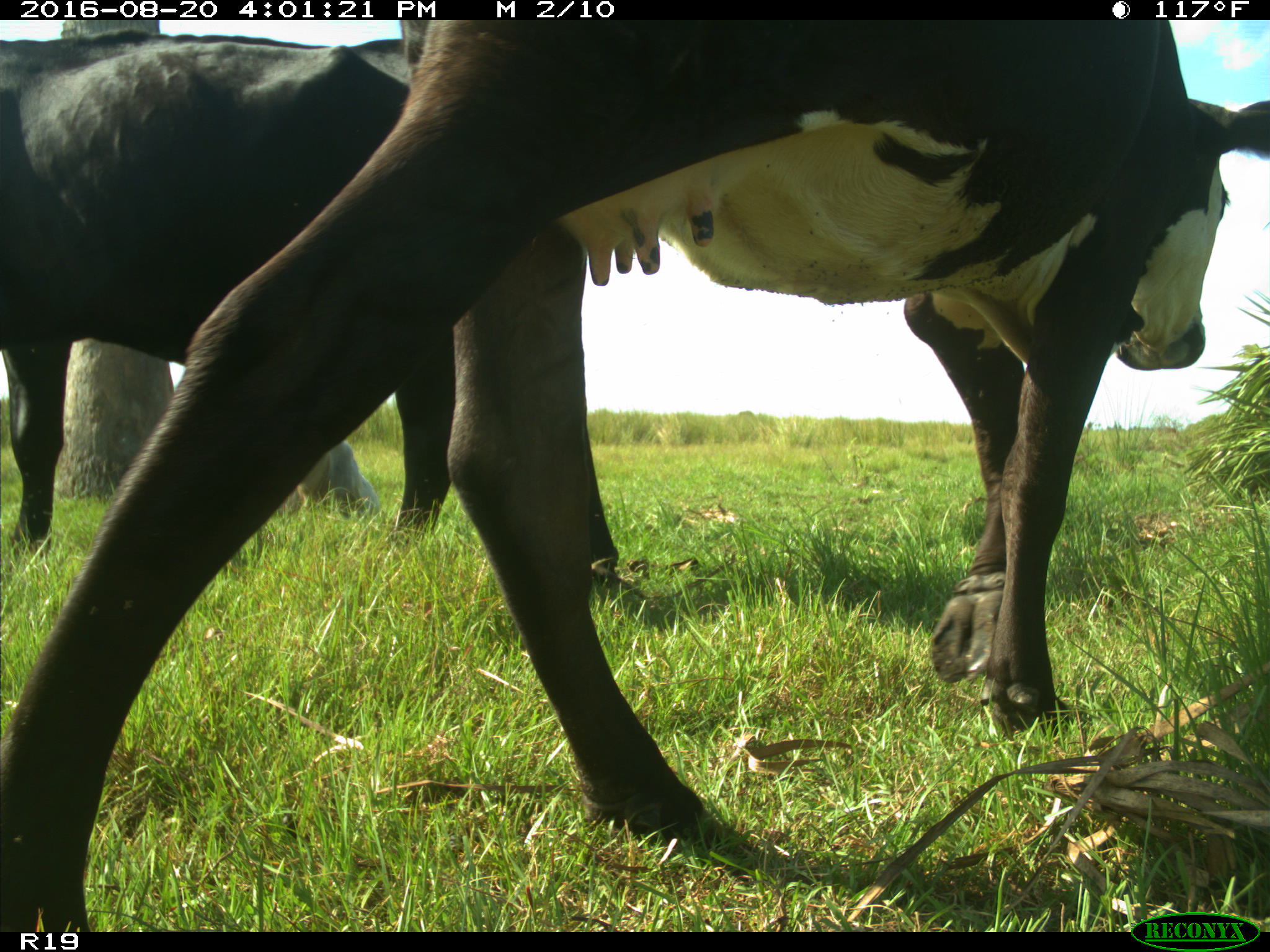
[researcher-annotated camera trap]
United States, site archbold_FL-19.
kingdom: Animalia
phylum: Chordata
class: Mammalia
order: Artiodactyla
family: Bovidae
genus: Bos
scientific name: Bos taurus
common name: domestic cow